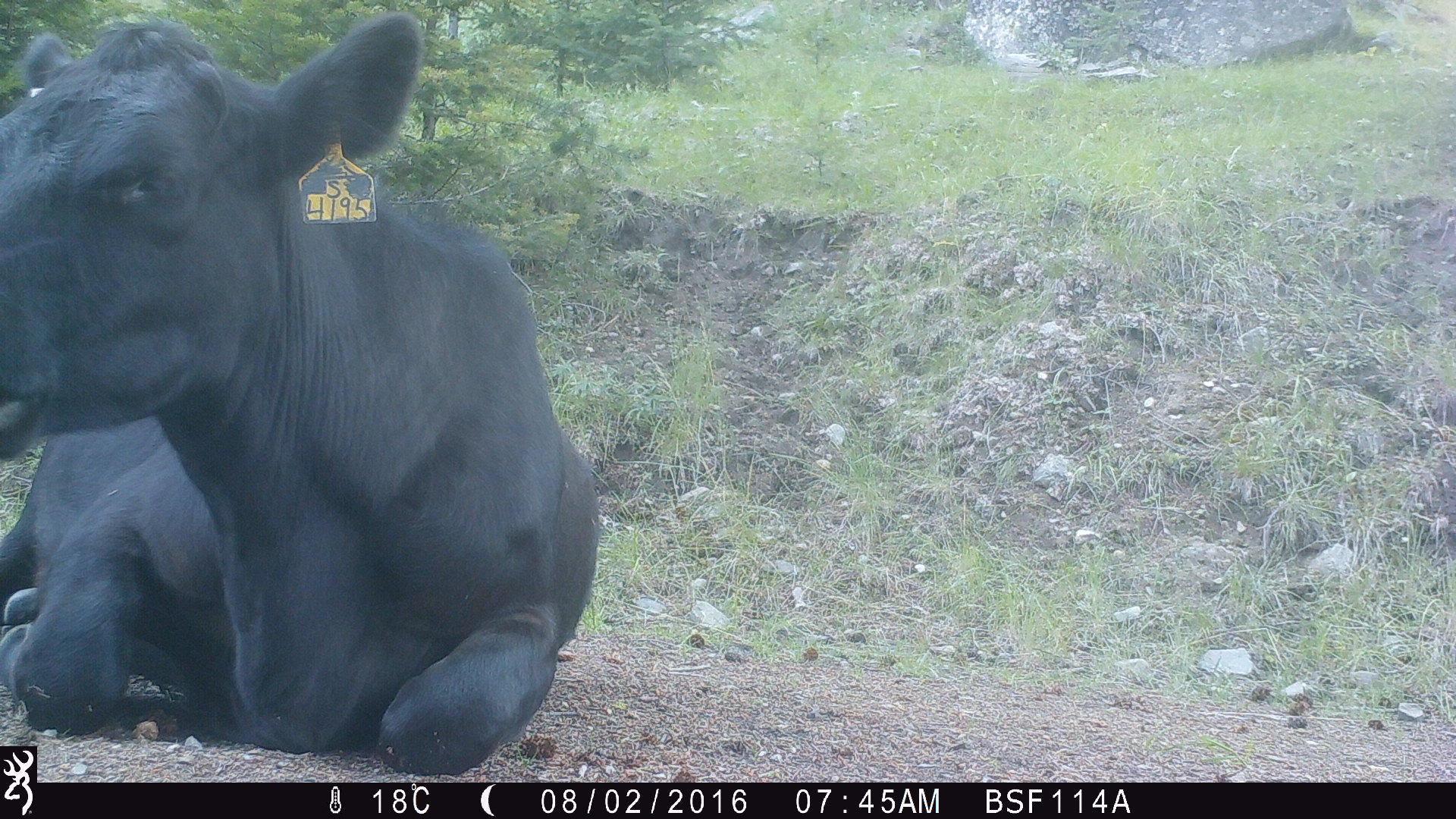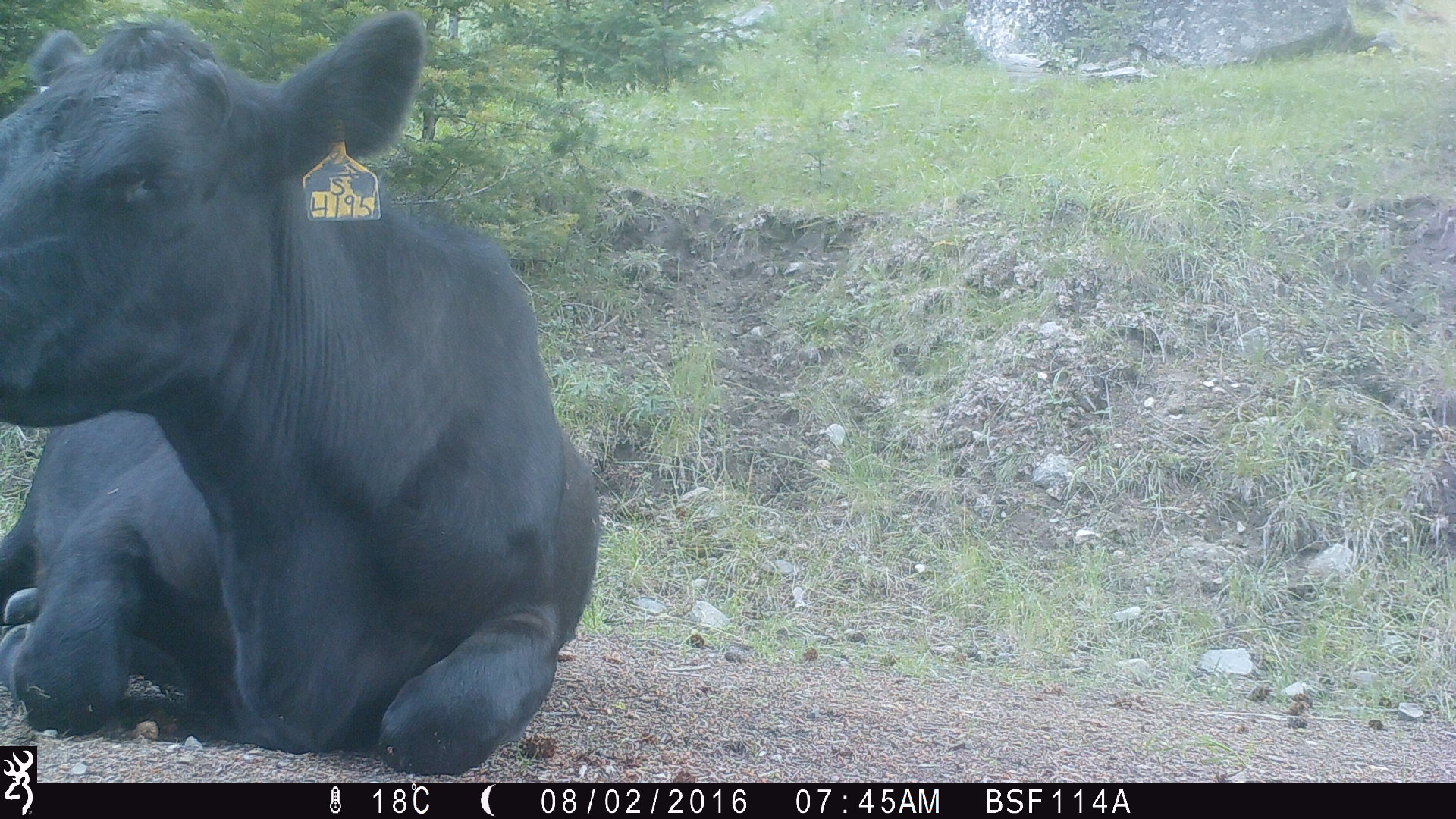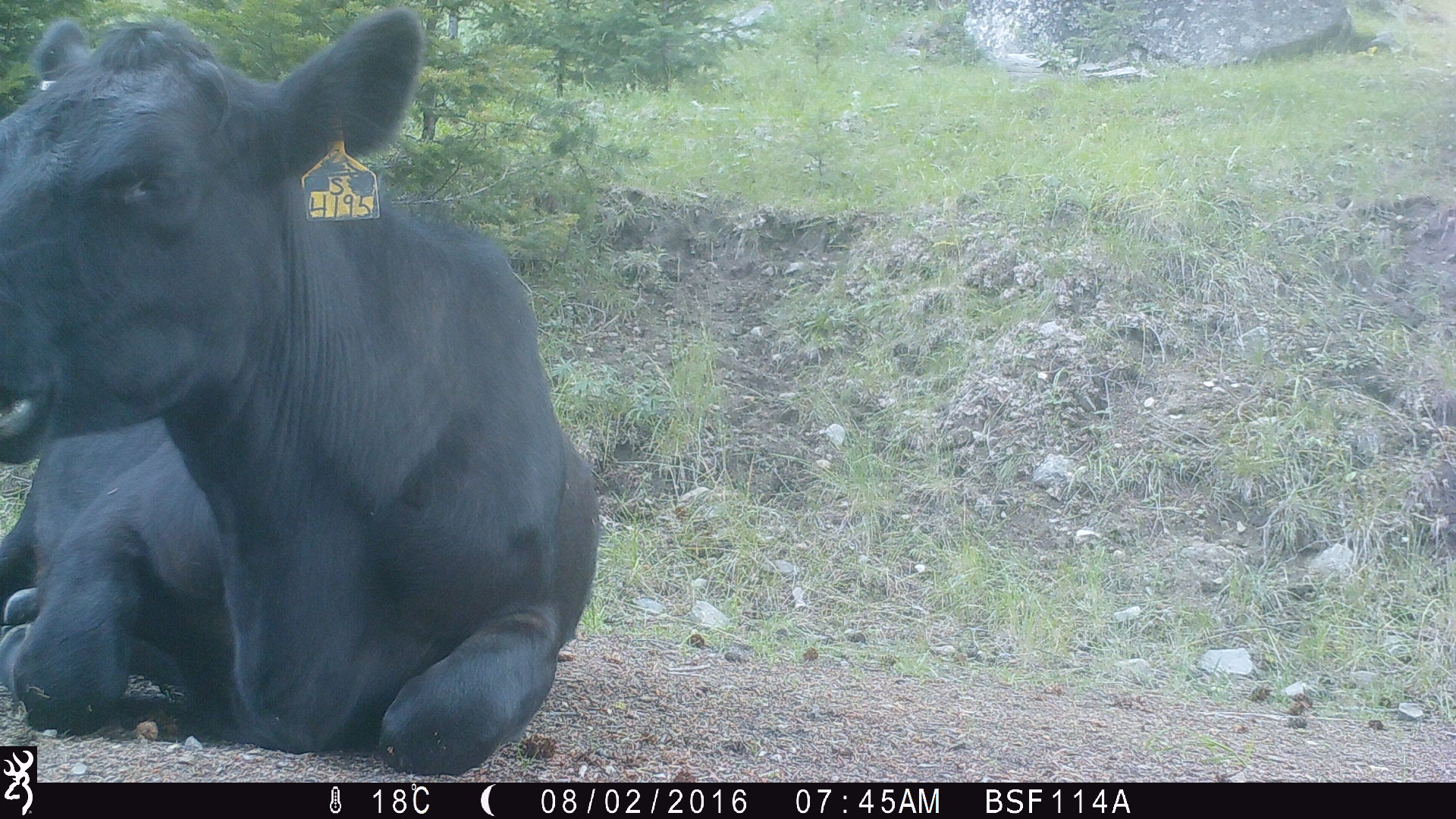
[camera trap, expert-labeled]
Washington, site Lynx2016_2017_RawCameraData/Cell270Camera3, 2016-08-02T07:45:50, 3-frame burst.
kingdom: Animalia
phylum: Chordata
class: Mammalia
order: Artiodactyla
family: Bovidae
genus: Bos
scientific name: Bos taurus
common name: domestic cattle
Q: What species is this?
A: Domestic cattle (Bos taurus).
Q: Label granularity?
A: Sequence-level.